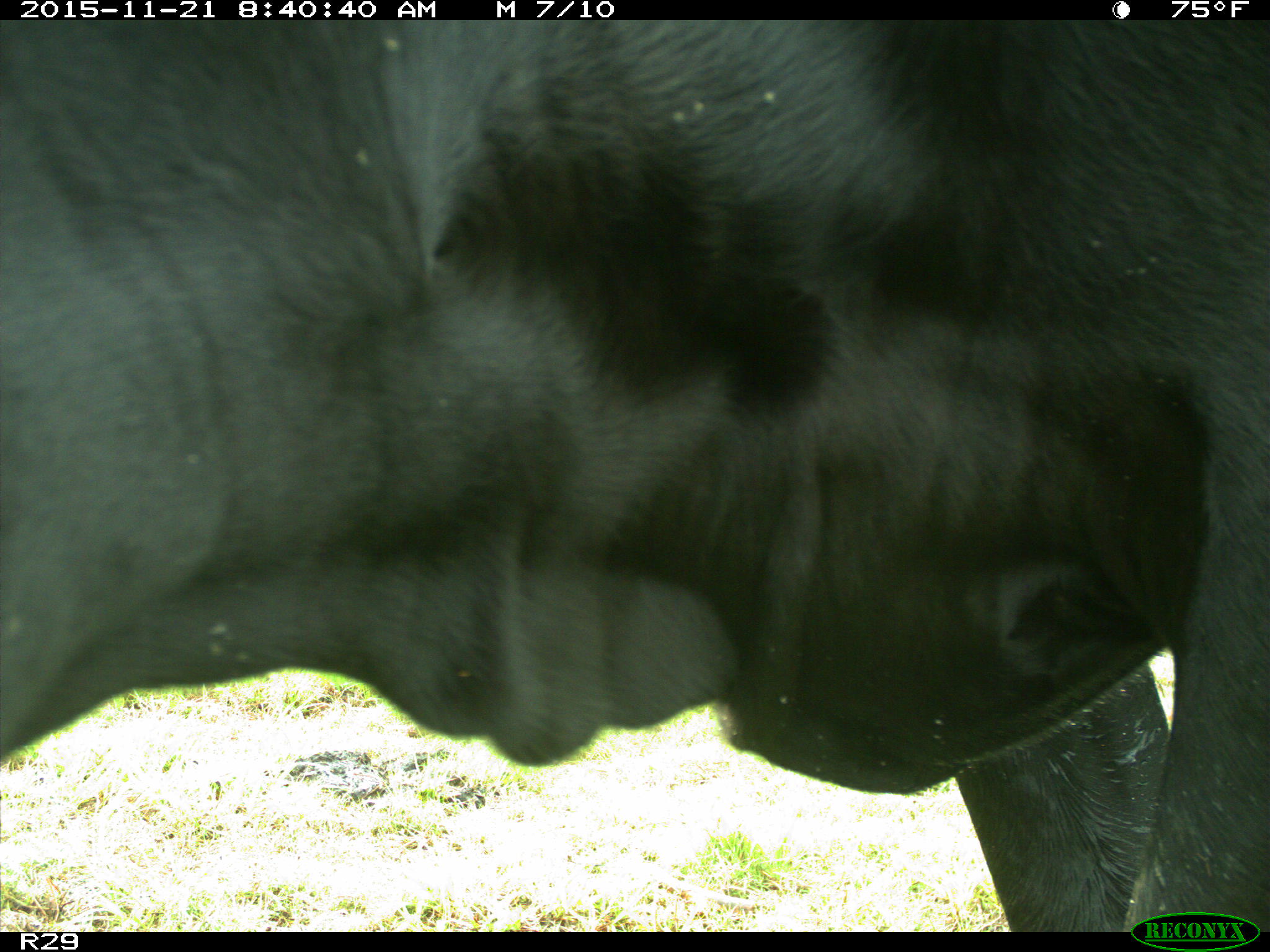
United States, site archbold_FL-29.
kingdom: Animalia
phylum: Chordata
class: Mammalia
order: Artiodactyla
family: Bovidae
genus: Bos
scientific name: Bos taurus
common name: domestic cow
Bos taurus (domestic cow).